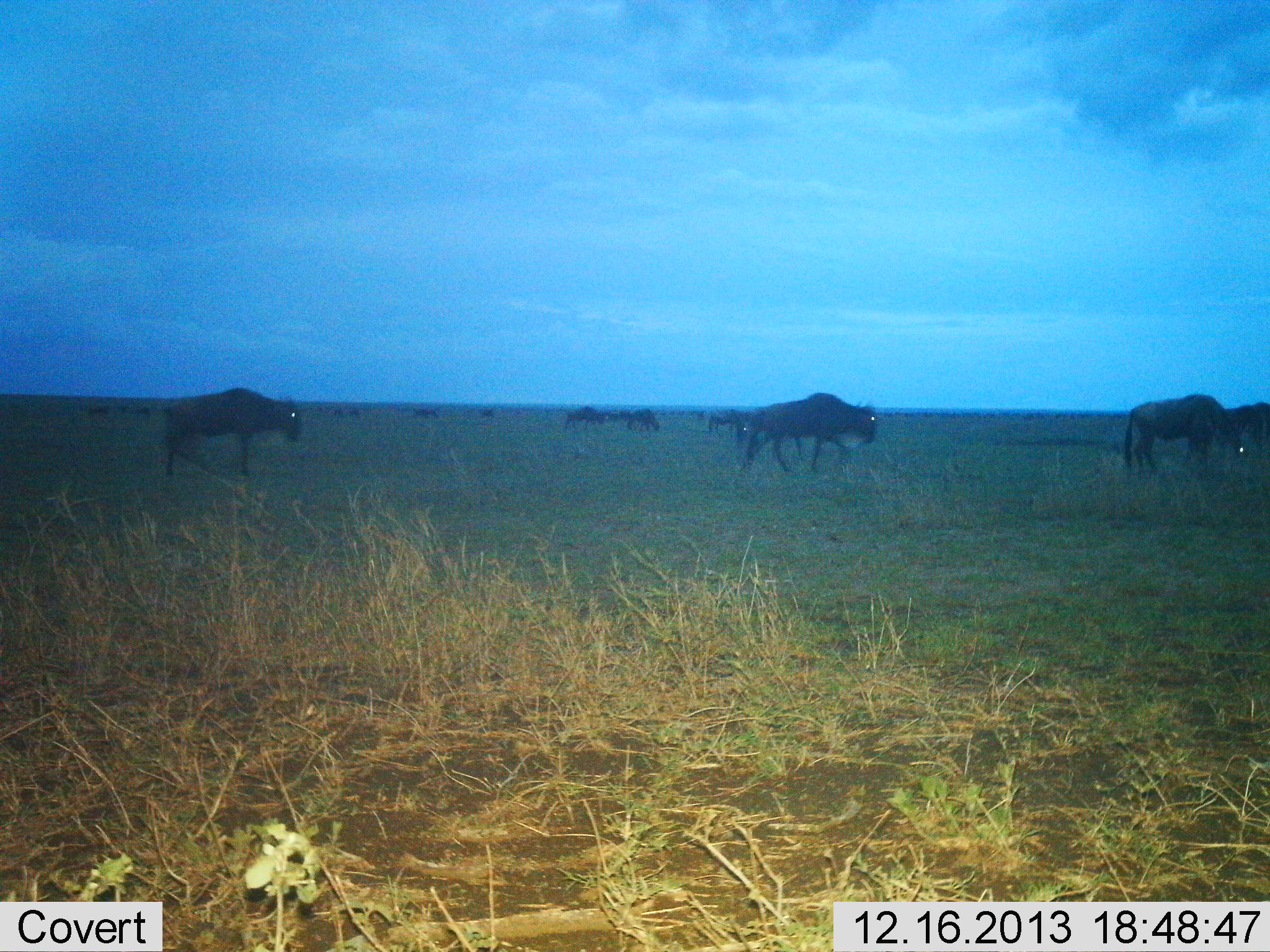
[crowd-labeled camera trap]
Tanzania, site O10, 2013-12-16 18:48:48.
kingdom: Animalia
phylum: Chordata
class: Mammalia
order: Artiodactyla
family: Bovidae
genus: Connochaetes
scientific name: Connochaetes taurinus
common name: blue wildebeest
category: wildebeest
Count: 11-50.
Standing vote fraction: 40%.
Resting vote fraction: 0%.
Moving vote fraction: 100%.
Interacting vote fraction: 0%.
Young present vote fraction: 0%.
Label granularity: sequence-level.